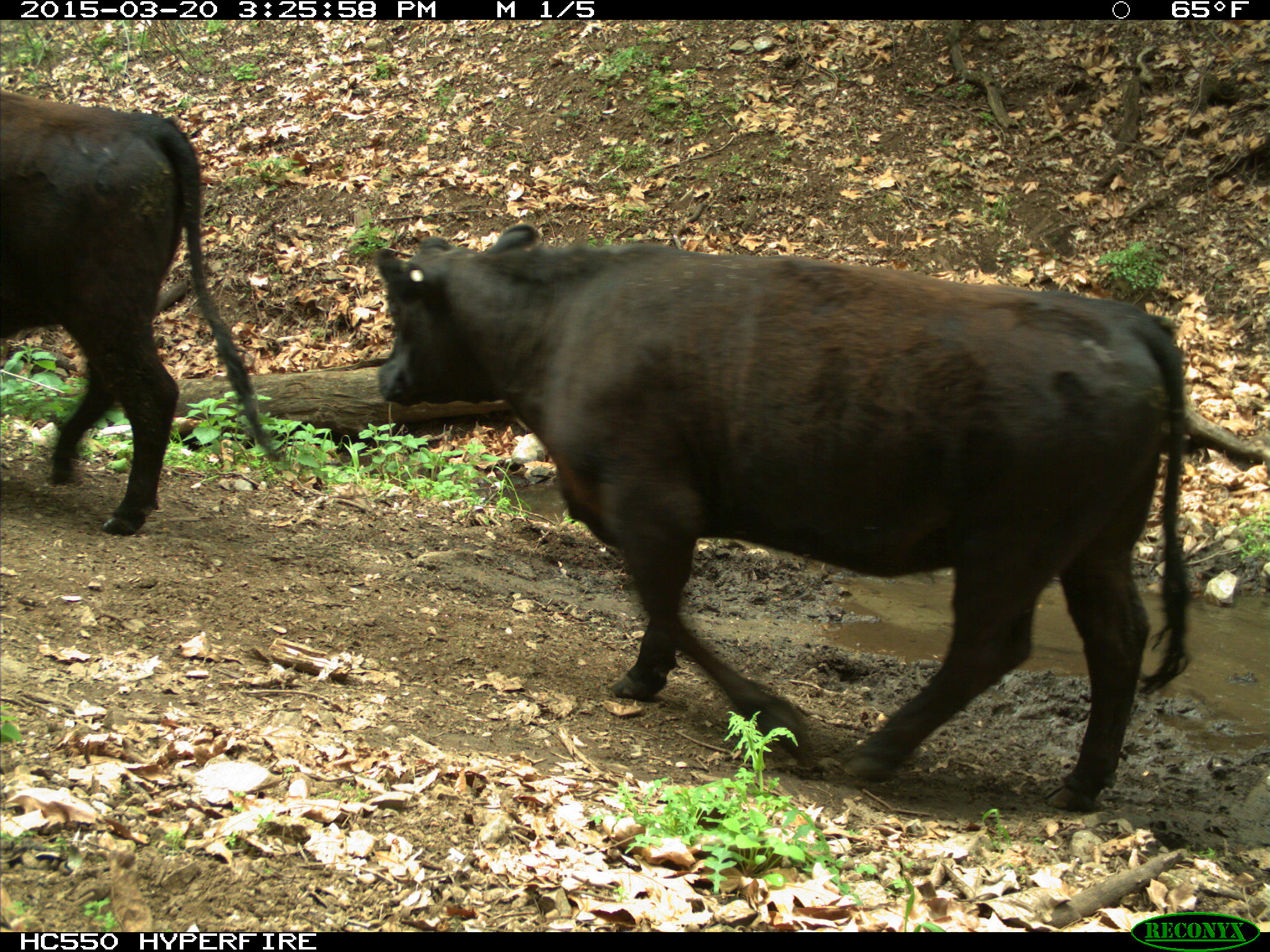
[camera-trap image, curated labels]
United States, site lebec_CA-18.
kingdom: Animalia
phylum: Chordata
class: Mammalia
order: Artiodactyla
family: Bovidae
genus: Bos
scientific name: Bos taurus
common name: domestic cow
Bos taurus (domestic cow).